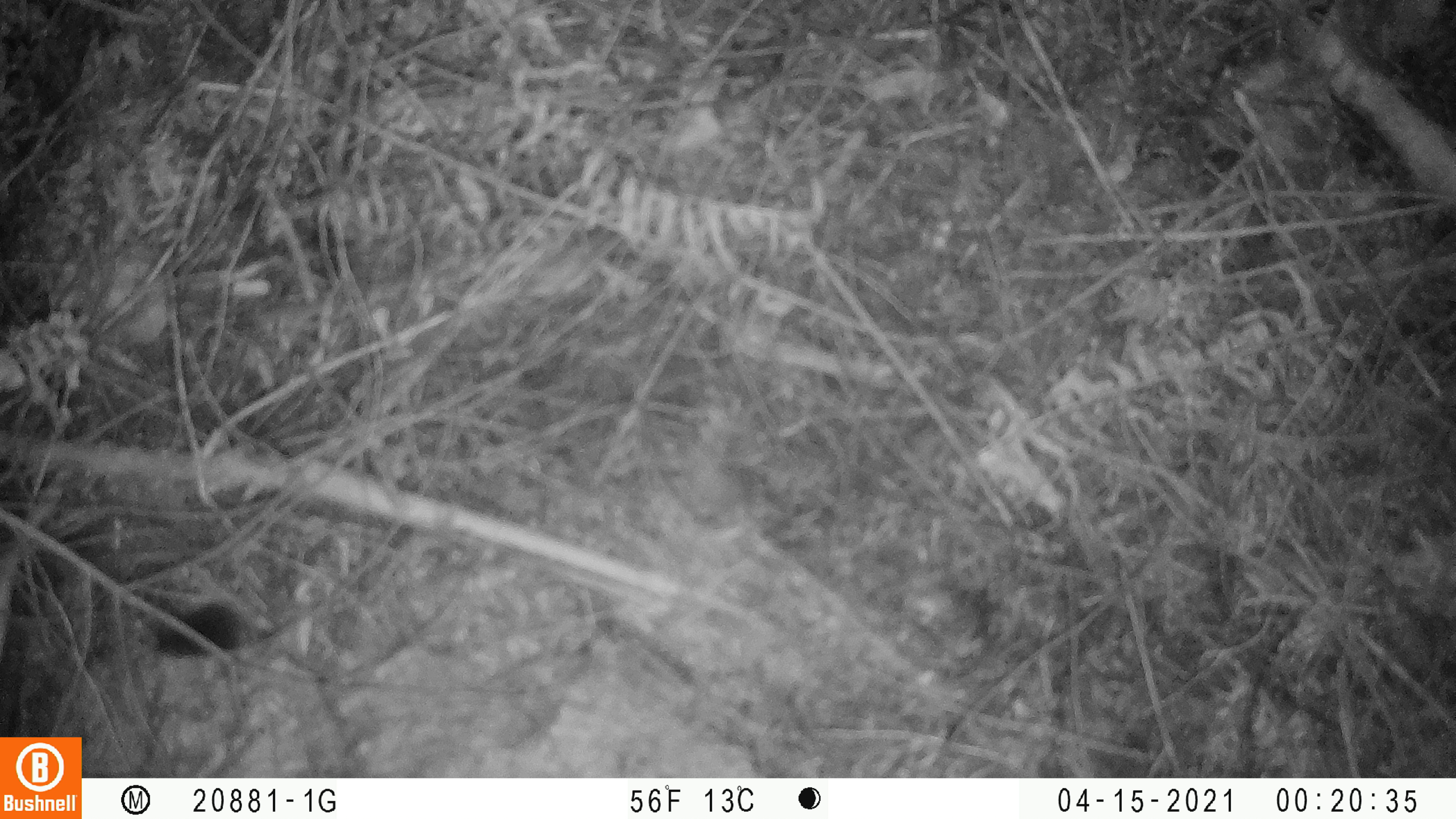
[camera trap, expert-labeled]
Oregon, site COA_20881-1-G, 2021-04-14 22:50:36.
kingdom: Animalia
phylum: Chordata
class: Mammalia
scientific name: Mammalia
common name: small mammal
Small mammal (Mammalia).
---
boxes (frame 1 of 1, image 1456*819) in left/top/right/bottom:
small mammal: 90/569/380/708